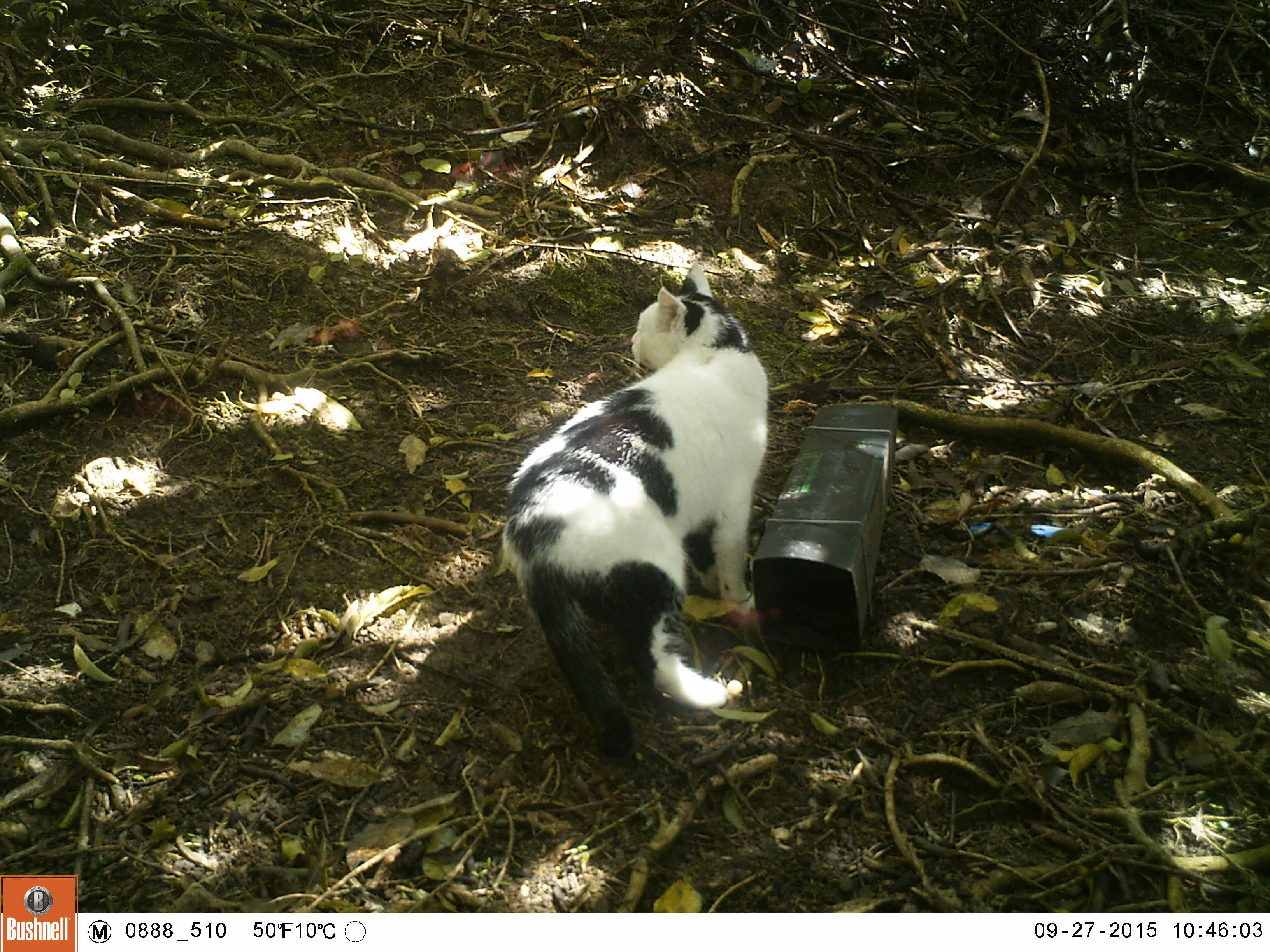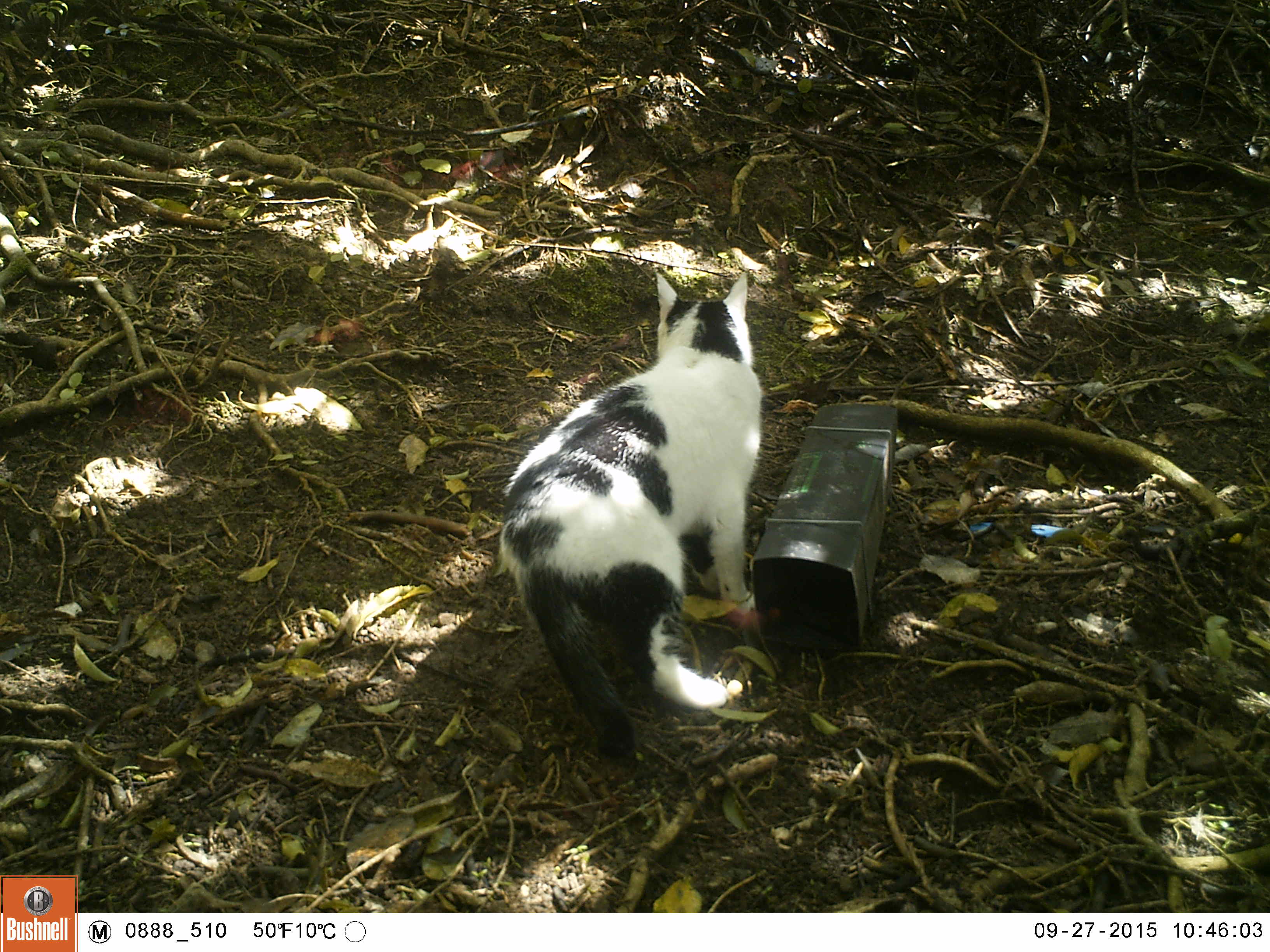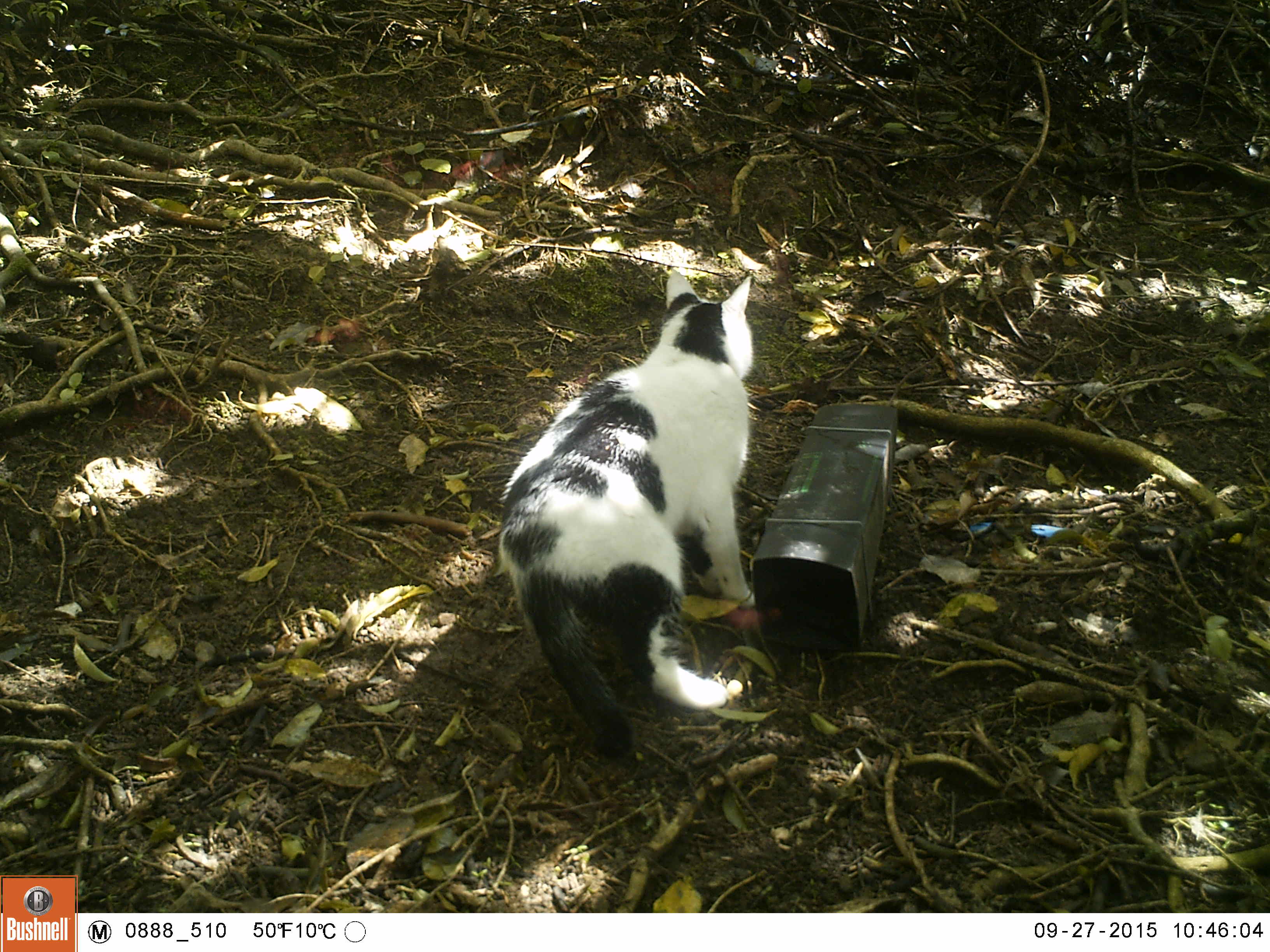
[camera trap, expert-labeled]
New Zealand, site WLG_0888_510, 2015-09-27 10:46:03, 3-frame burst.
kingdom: Animalia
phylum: Chordata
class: Mammalia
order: Carnivora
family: Felidae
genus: Felis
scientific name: Felis catus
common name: domestic cat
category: cat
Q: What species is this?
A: Cat (domestic cat) (Felis catus).